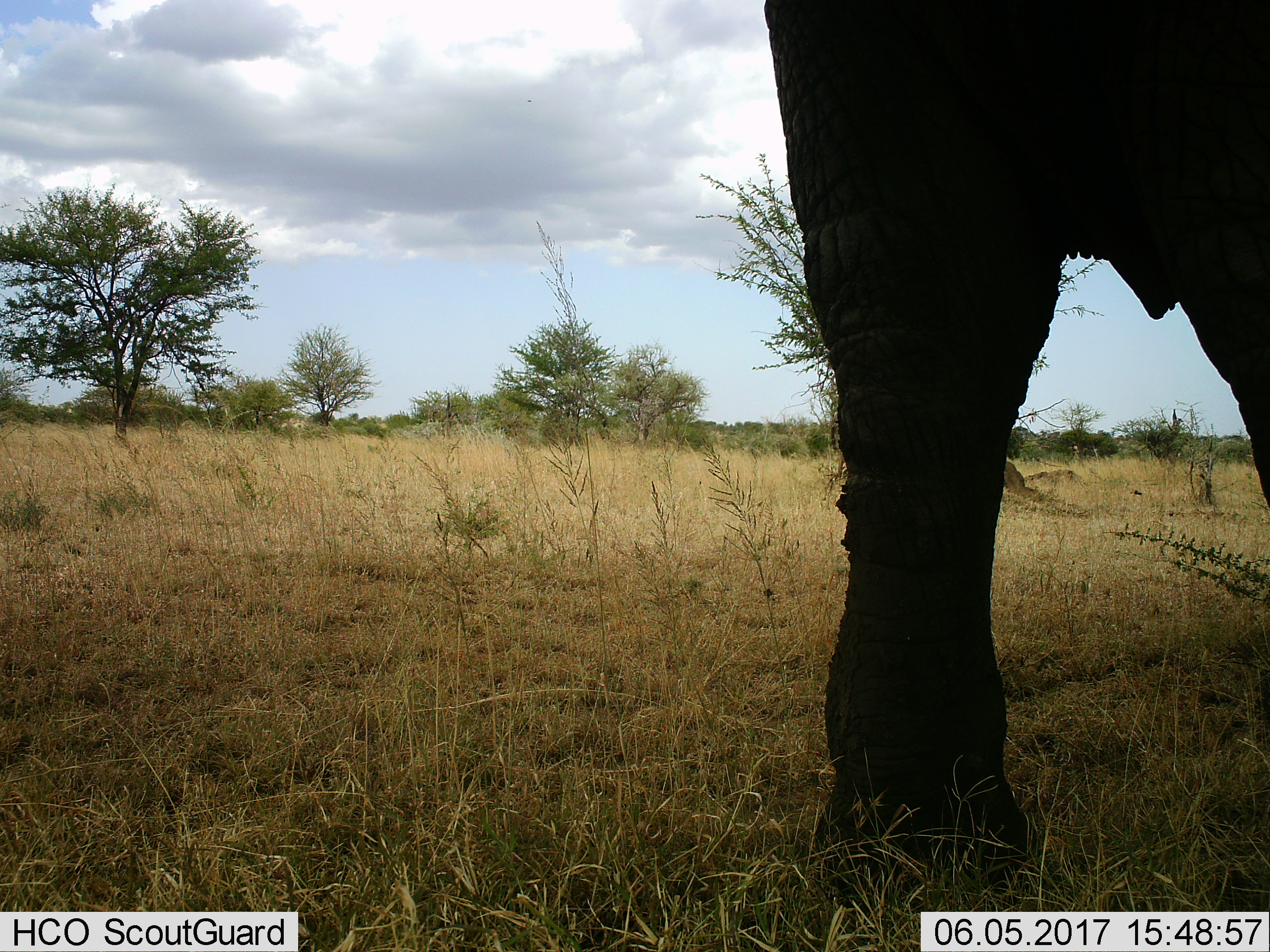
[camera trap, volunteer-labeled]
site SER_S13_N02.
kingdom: Animalia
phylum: Chordata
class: Mammalia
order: Proboscidea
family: Elephantidae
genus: Loxodonta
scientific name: Loxodonta africana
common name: african bush elephant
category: elephant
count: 1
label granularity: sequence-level